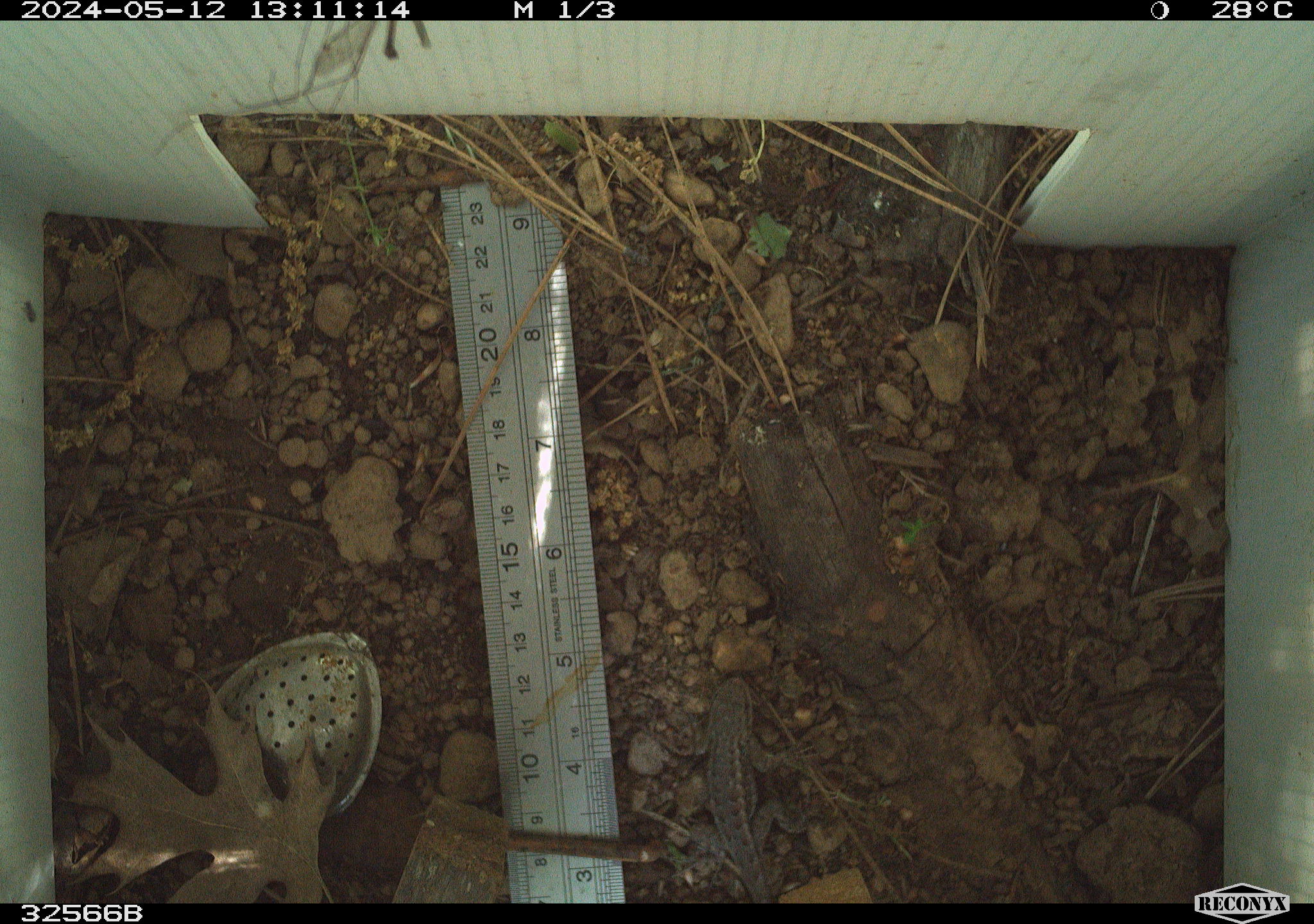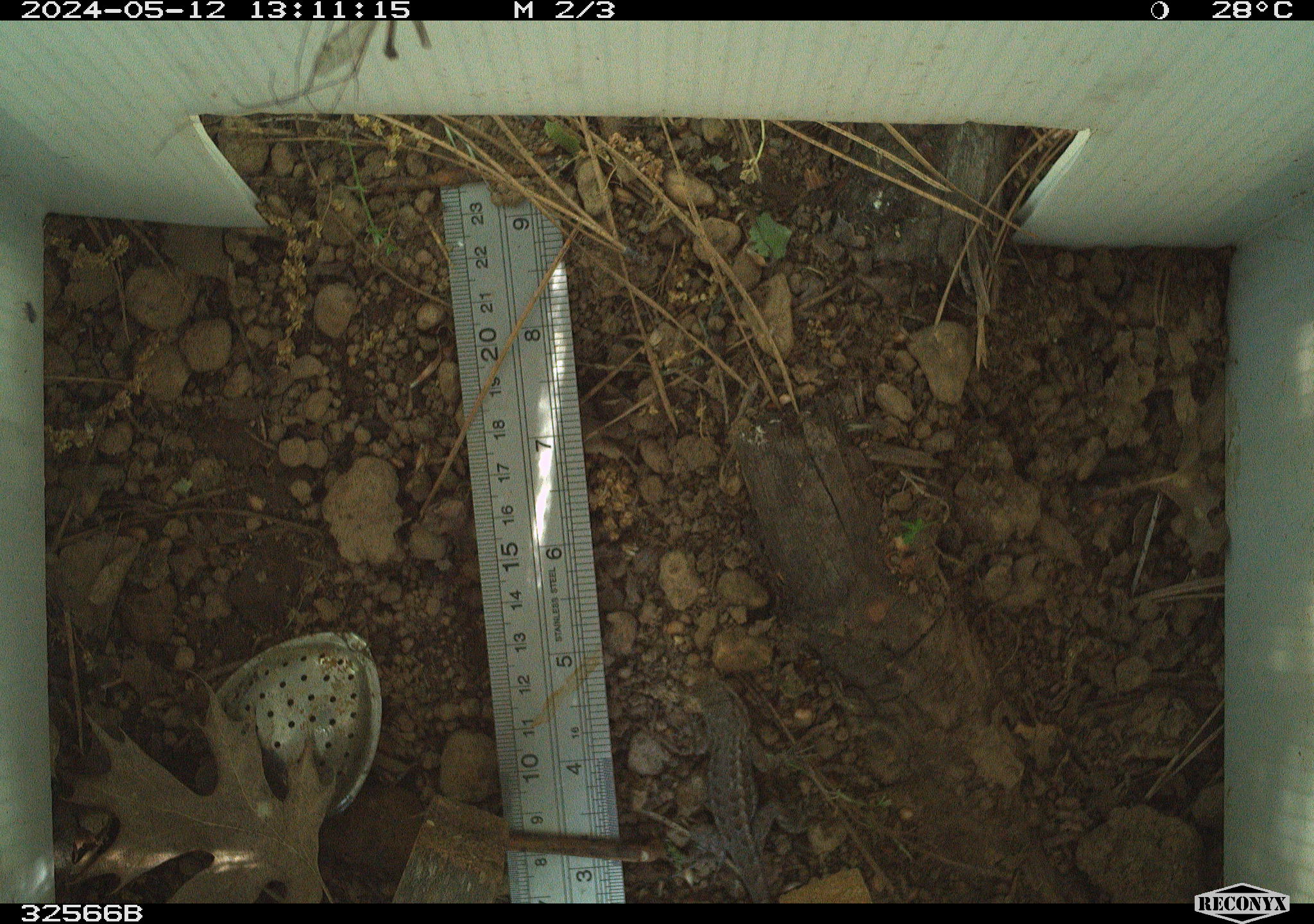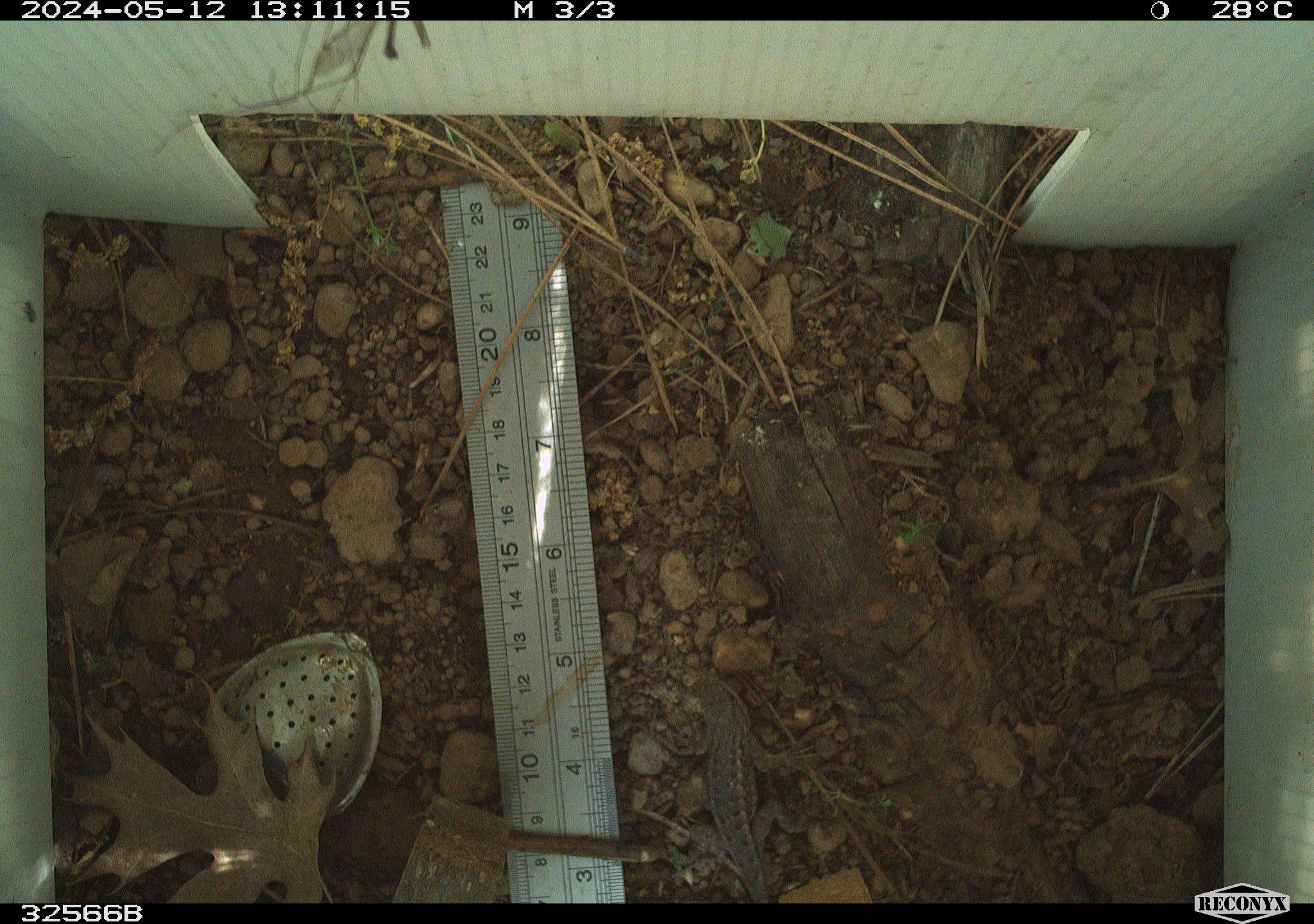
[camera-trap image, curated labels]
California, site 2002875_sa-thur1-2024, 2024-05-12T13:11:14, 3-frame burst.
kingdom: Animalia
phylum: Chordata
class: Reptilia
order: Squamata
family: Phrynosomatidae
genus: Sceloporus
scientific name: Sceloporus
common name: spiny lizards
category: sceloporus species